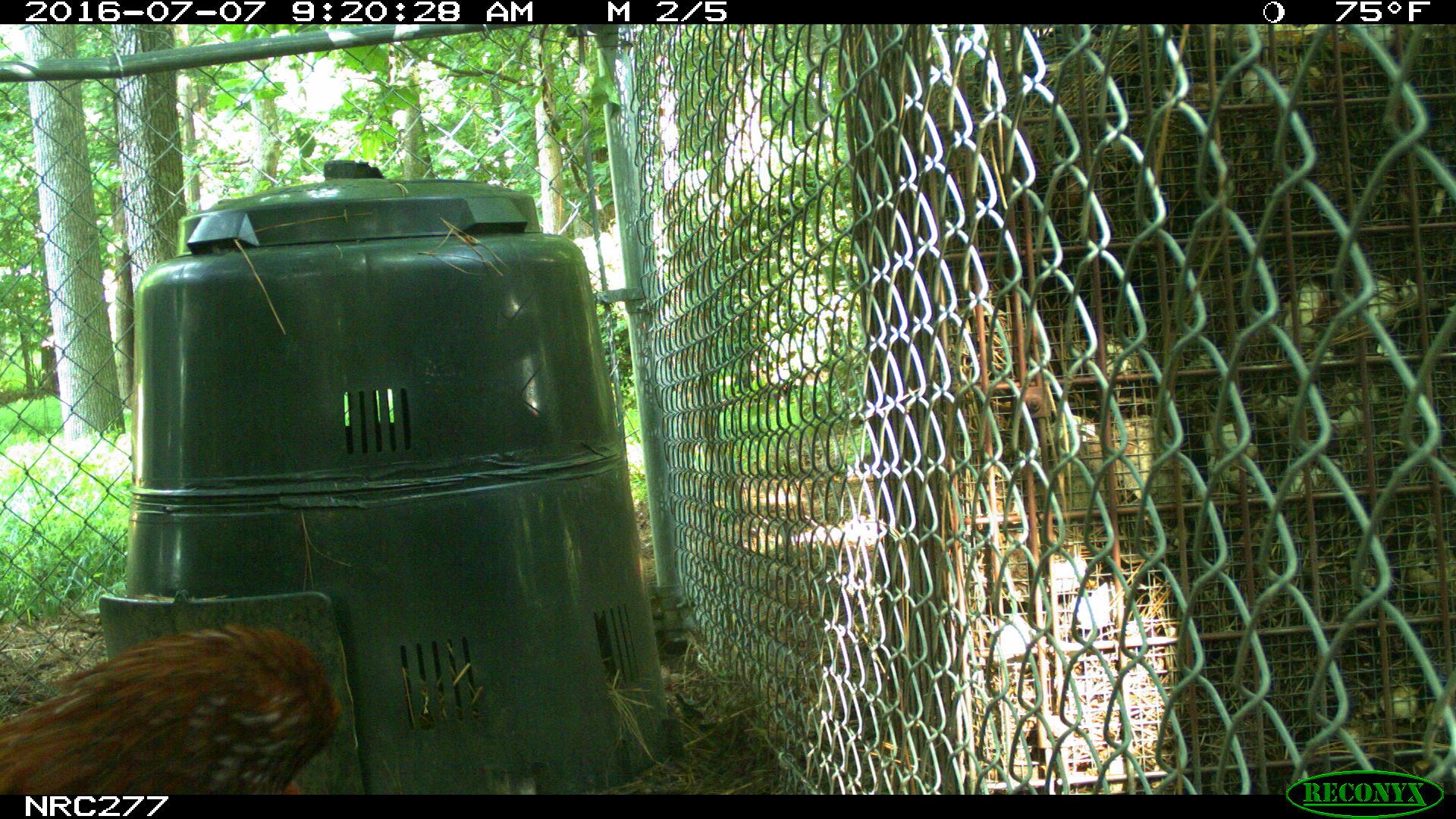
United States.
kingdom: Animalia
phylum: Chordata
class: Aves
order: Galliformes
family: Phasianidae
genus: Gallus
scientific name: Gallus gallus domesticus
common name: domestic chicken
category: Chicken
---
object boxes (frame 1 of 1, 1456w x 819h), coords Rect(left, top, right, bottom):
Chicken: Rect(0, 611, 352, 805)